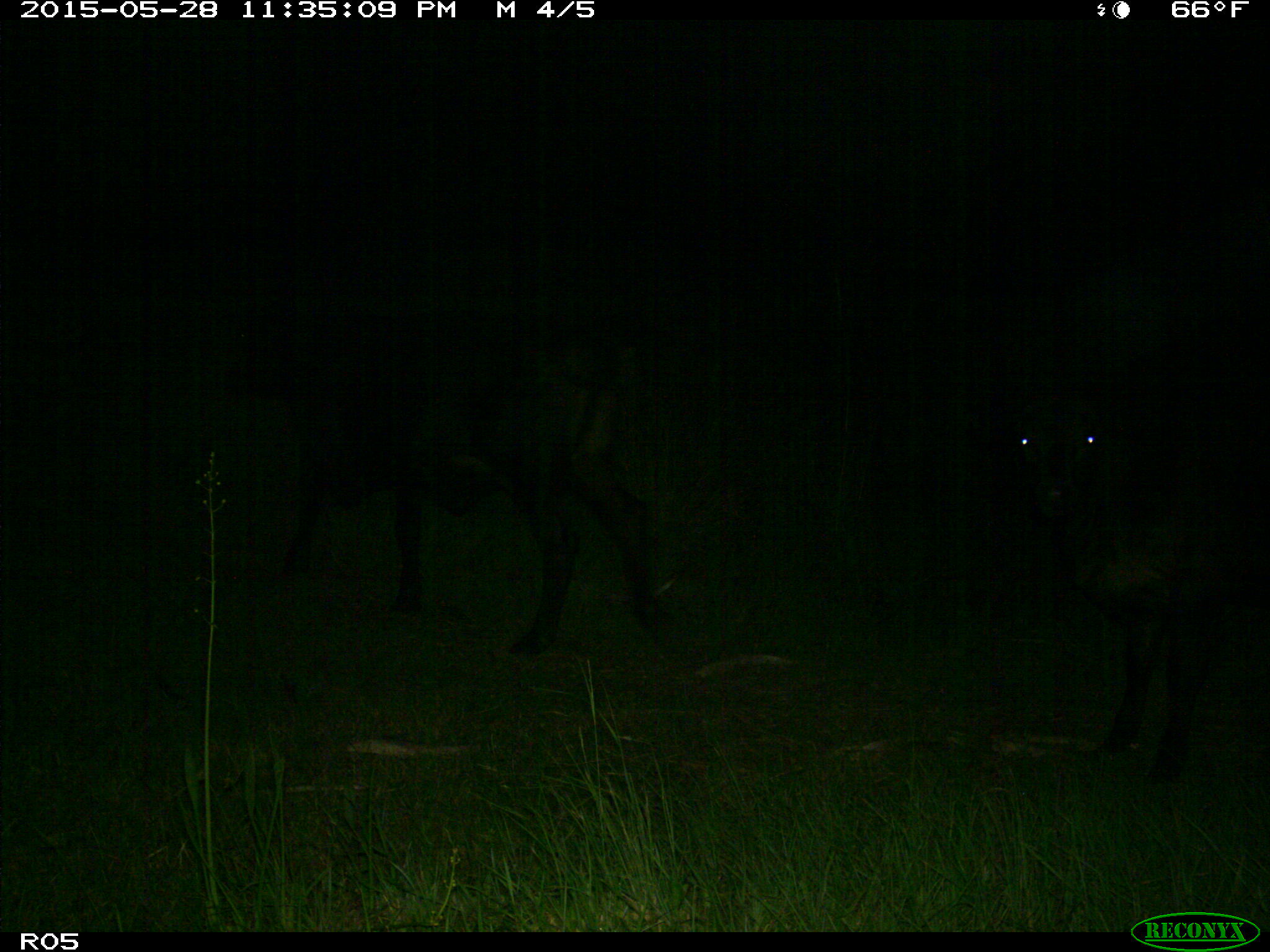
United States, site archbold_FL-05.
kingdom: Animalia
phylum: Chordata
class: Mammalia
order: Artiodactyla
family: Bovidae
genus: Bos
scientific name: Bos taurus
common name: domestic cow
Bos taurus (domestic cow).